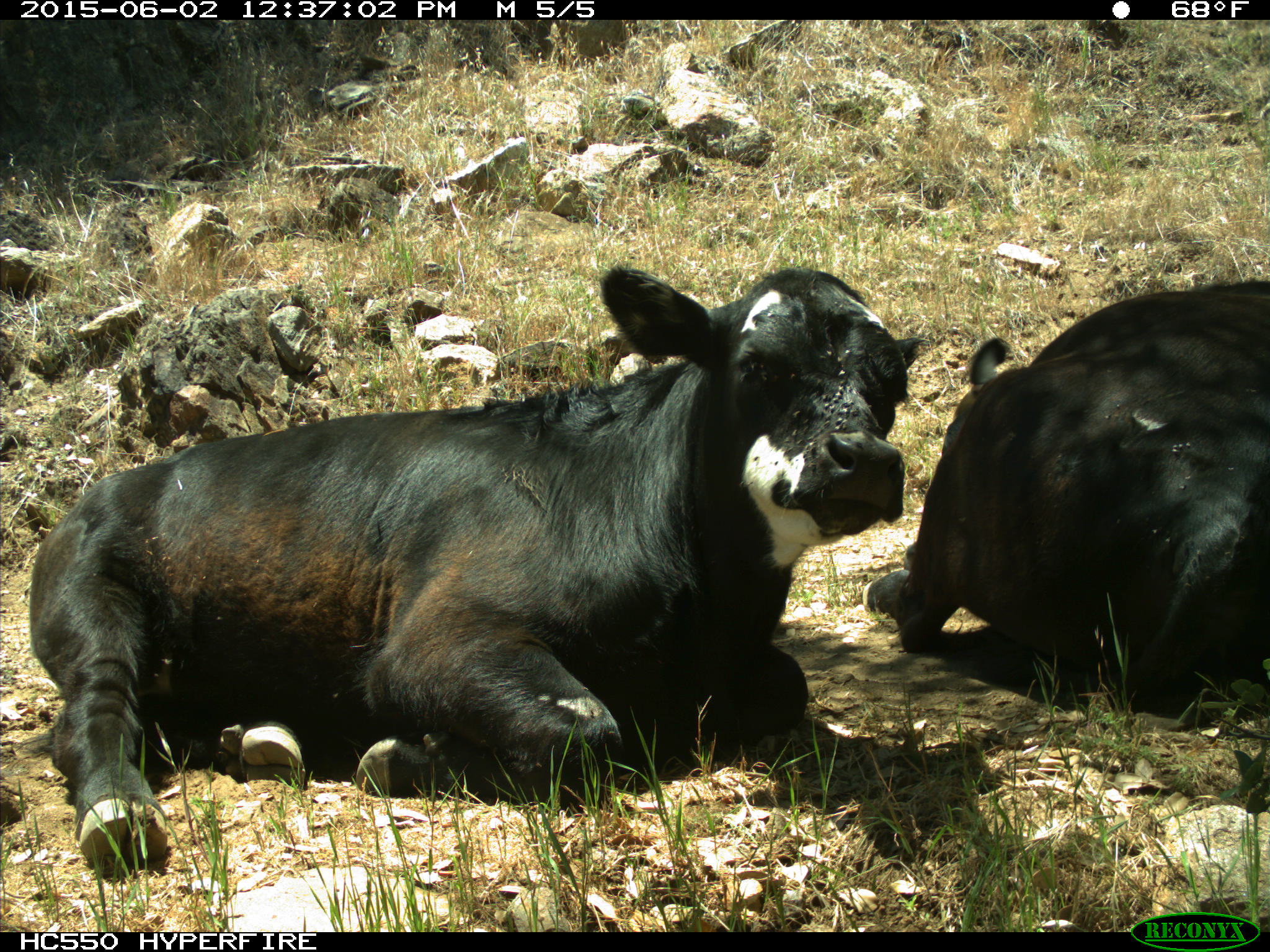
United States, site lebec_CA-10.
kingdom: Animalia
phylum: Chordata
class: Mammalia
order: Artiodactyla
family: Bovidae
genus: Bos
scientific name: Bos taurus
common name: domestic cow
Bos taurus (domestic cow).